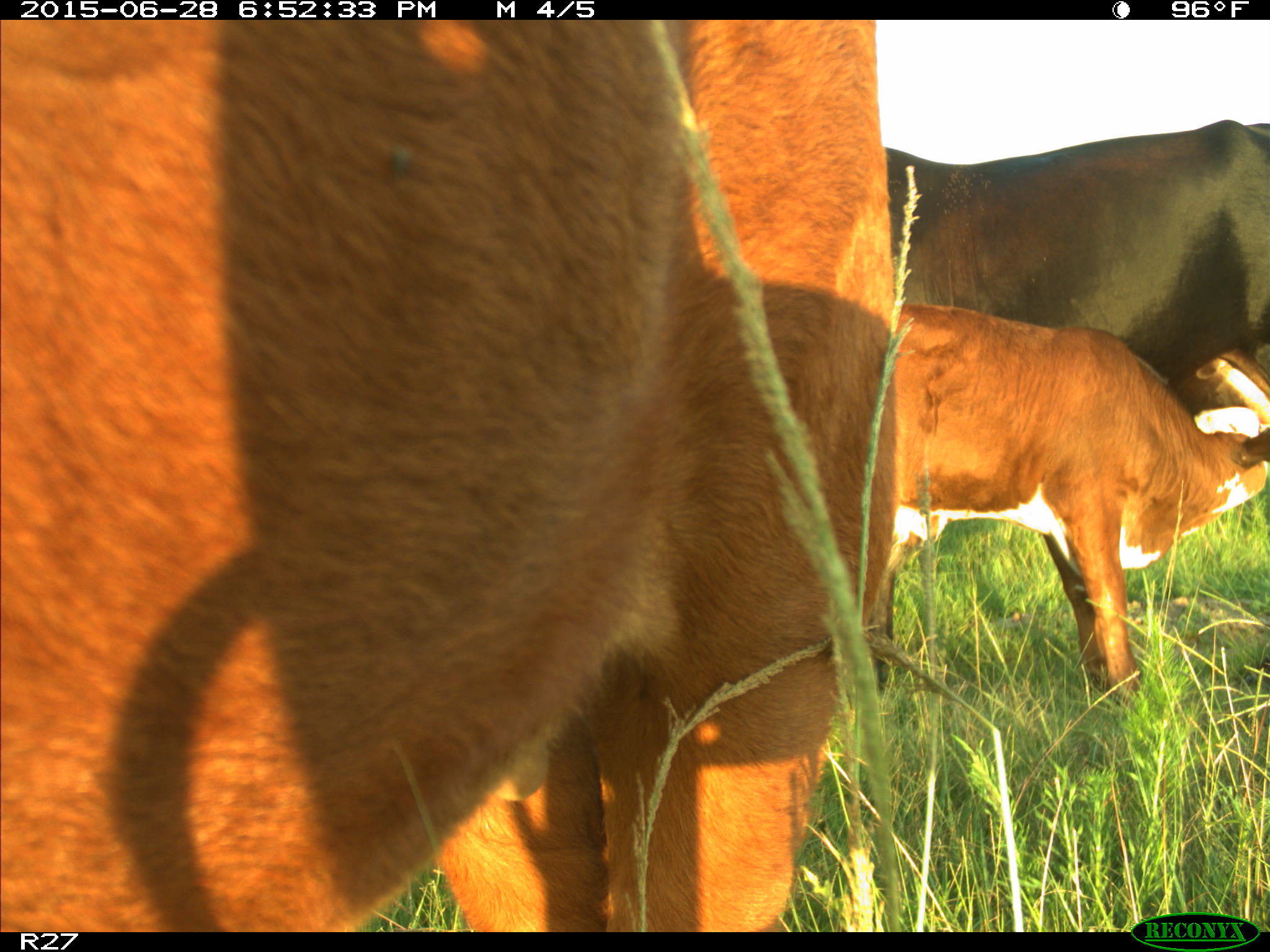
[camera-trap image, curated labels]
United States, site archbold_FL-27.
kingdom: Animalia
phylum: Chordata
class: Mammalia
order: Artiodactyla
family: Bovidae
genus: Bos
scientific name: Bos taurus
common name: domestic cow